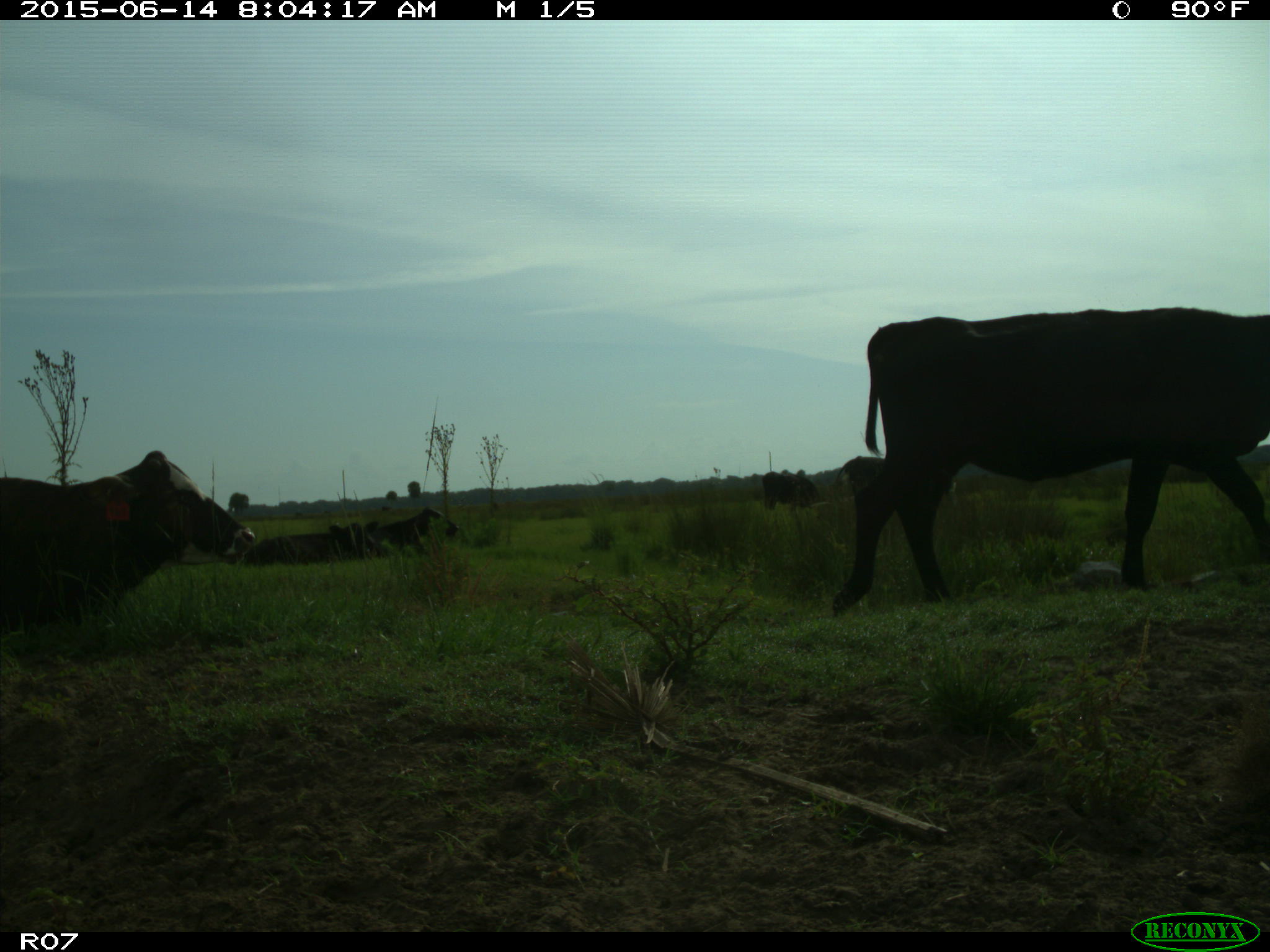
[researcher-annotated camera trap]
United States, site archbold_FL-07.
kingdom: Animalia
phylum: Chordata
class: Mammalia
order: Artiodactyla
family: Bovidae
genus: Bos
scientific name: Bos taurus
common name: domestic cow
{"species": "Bos taurus (domestic cow)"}